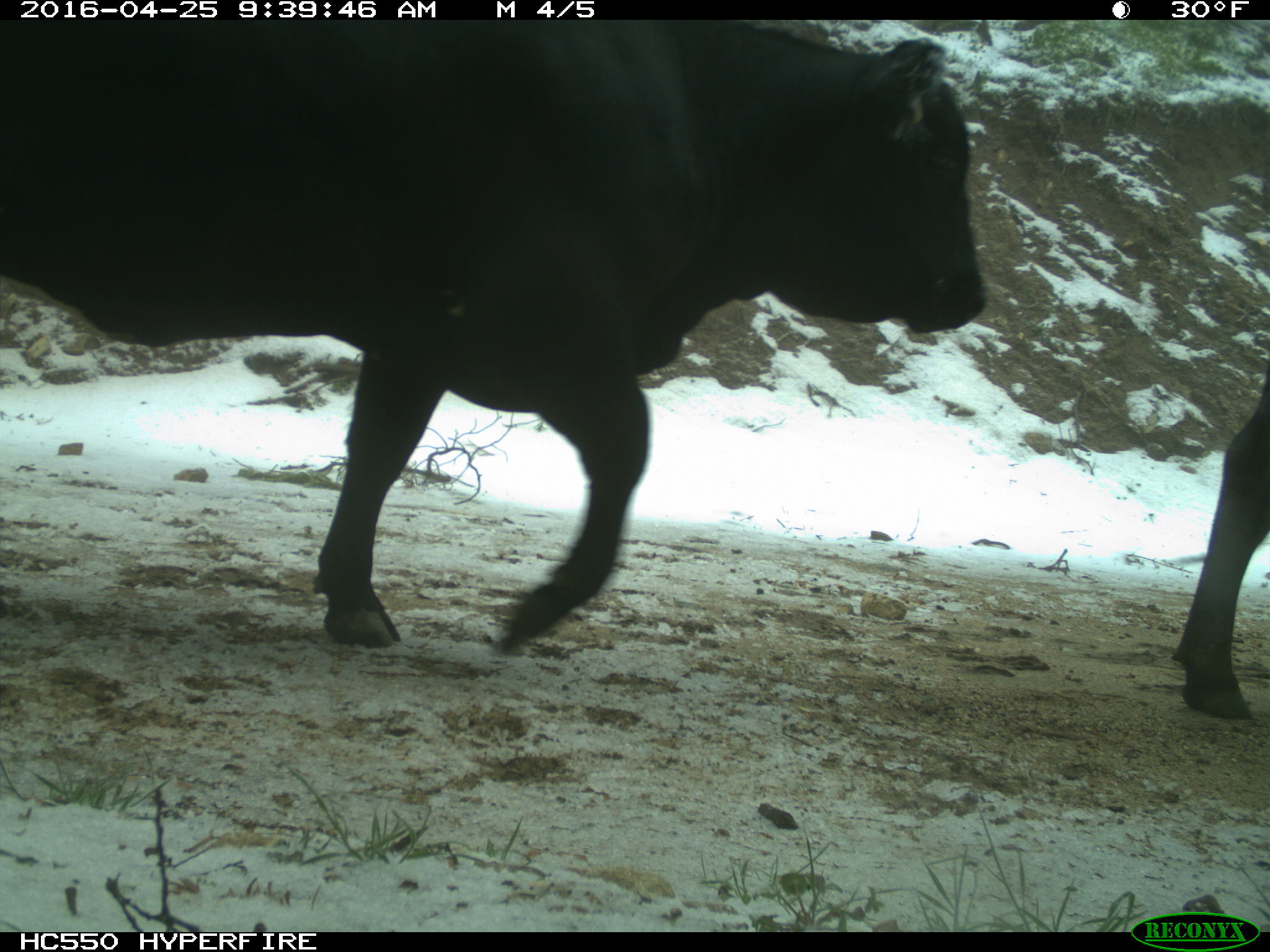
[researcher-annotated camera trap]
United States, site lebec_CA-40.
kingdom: Animalia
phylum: Chordata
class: Mammalia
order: Artiodactyla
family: Bovidae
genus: Bos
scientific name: Bos taurus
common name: domestic cow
Bos taurus (domestic cow).